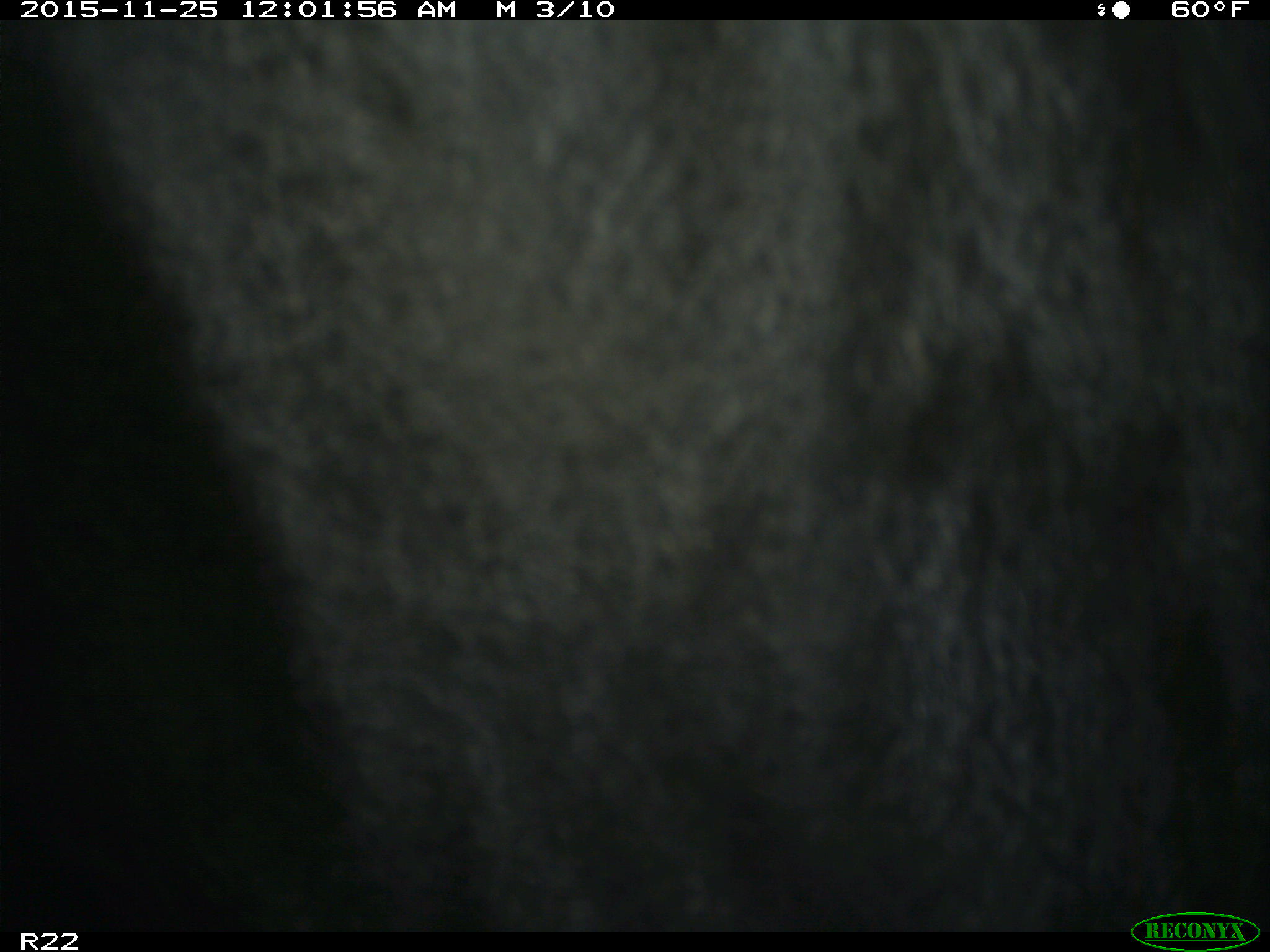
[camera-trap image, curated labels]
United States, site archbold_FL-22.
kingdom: Animalia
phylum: Chordata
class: Mammalia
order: Artiodactyla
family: Bovidae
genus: Bos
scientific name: Bos taurus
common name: domestic cow